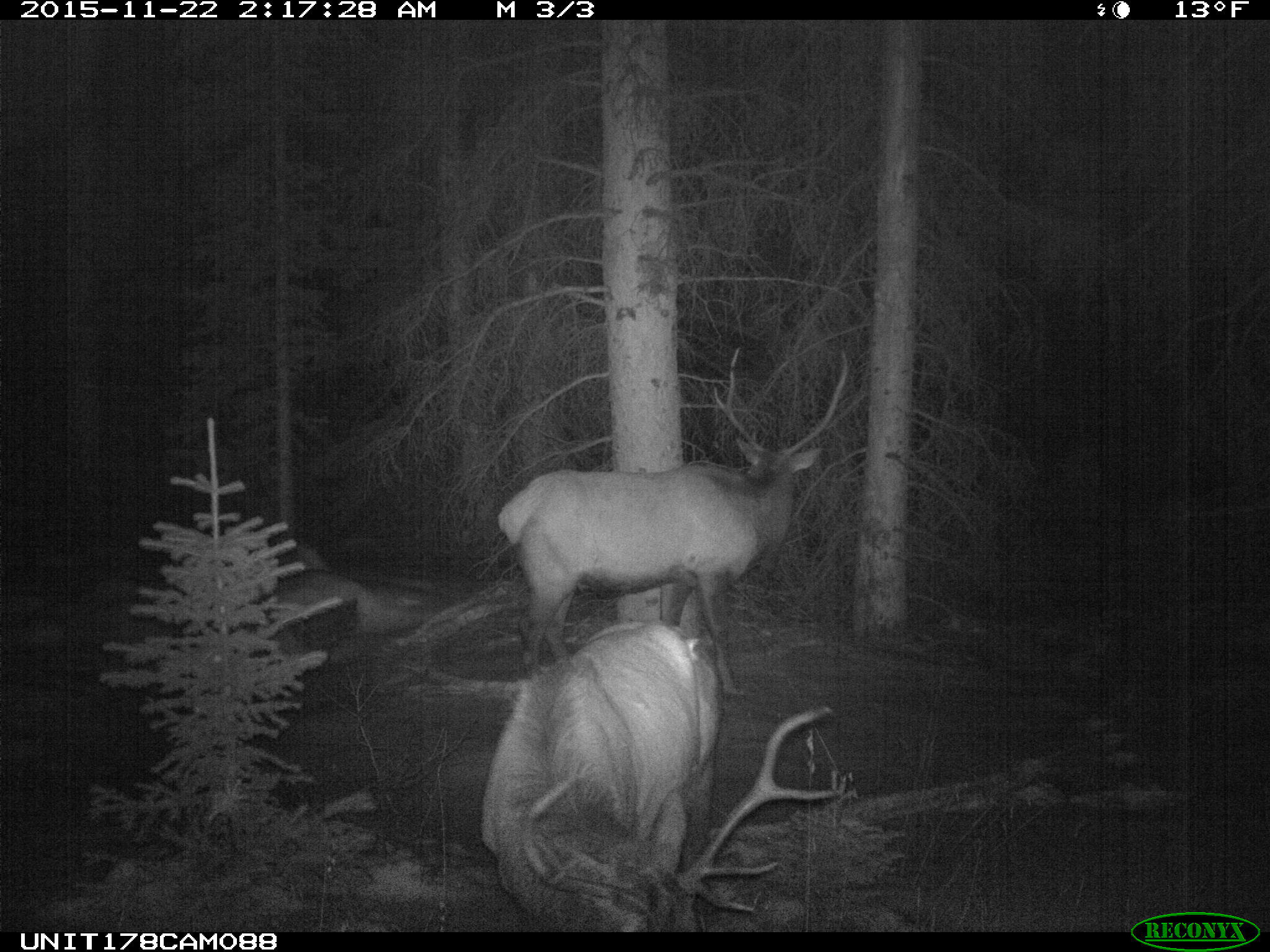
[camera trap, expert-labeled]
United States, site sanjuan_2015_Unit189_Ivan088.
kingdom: Animalia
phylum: Chordata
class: Mammalia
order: Artiodactyla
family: Cervidae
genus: Cervus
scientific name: Cervus elaphus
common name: red deer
Cervus elaphus (red deer).